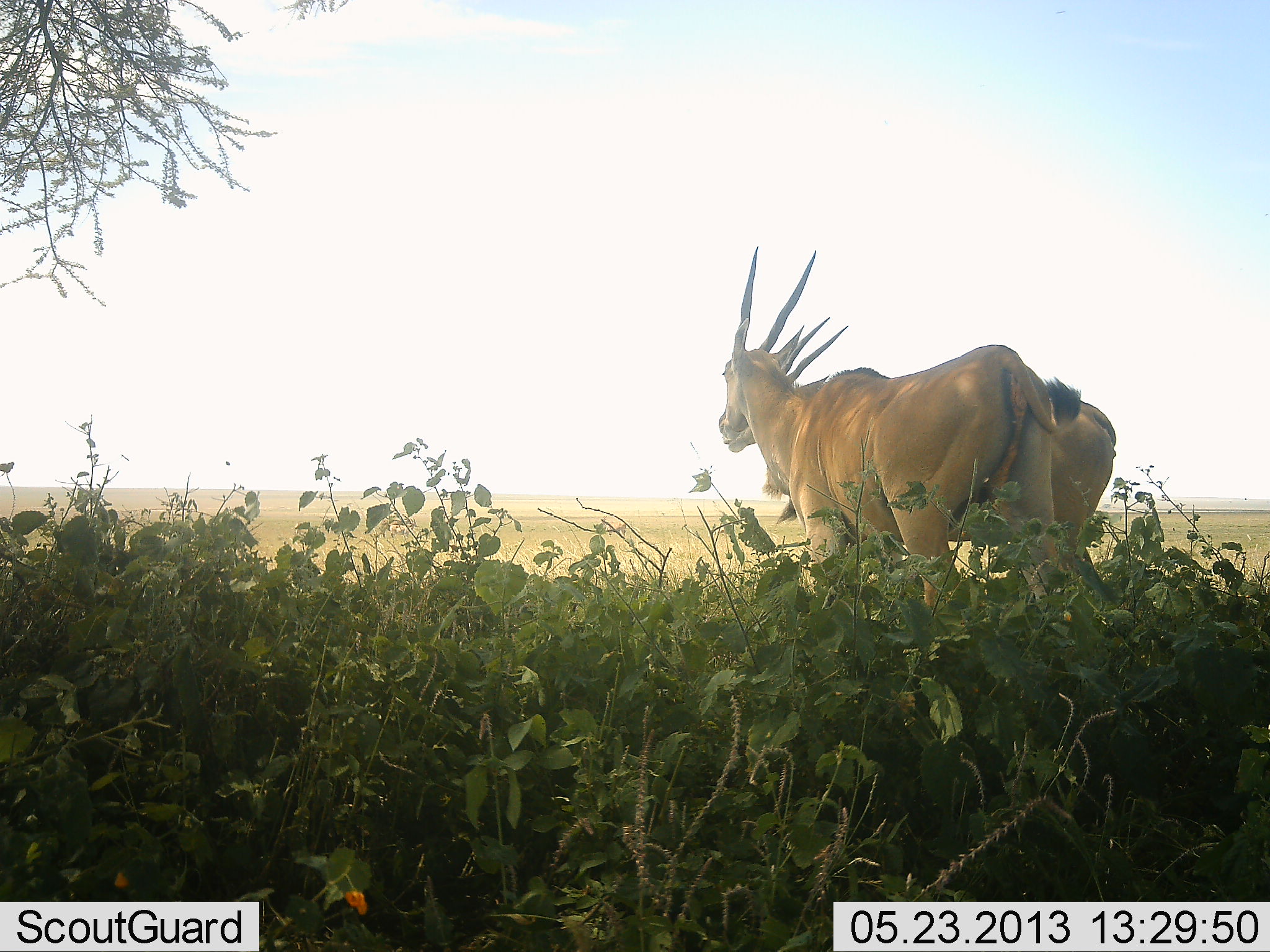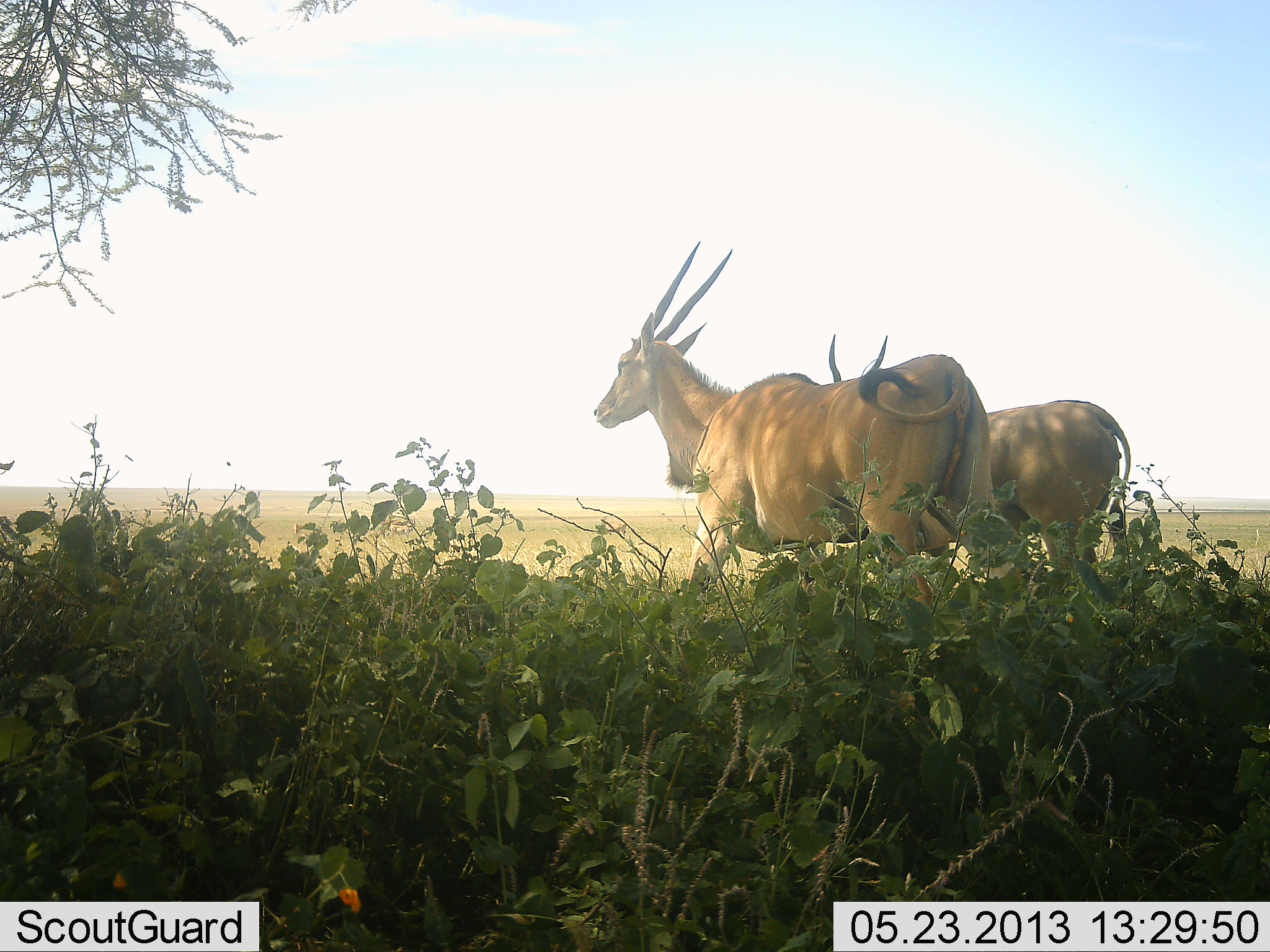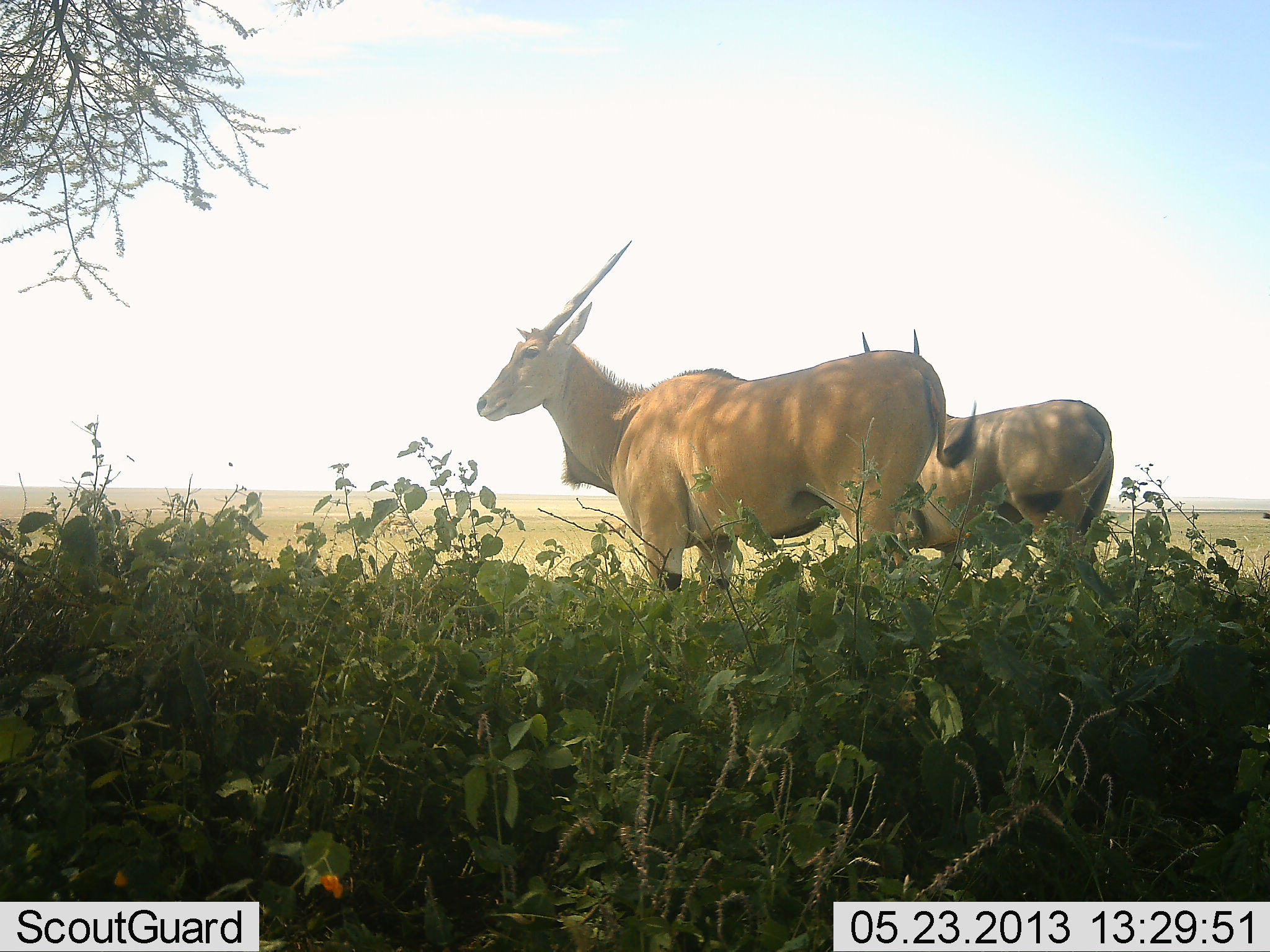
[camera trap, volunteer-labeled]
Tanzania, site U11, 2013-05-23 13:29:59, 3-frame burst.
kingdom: Animalia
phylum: Chordata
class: Mammalia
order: Artiodactyla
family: Bovidae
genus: Tragelaphus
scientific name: Tragelaphus oryx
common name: eland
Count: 2.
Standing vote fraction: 77%.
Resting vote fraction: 0%.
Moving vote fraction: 69%.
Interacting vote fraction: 0%.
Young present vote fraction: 0%.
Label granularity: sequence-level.